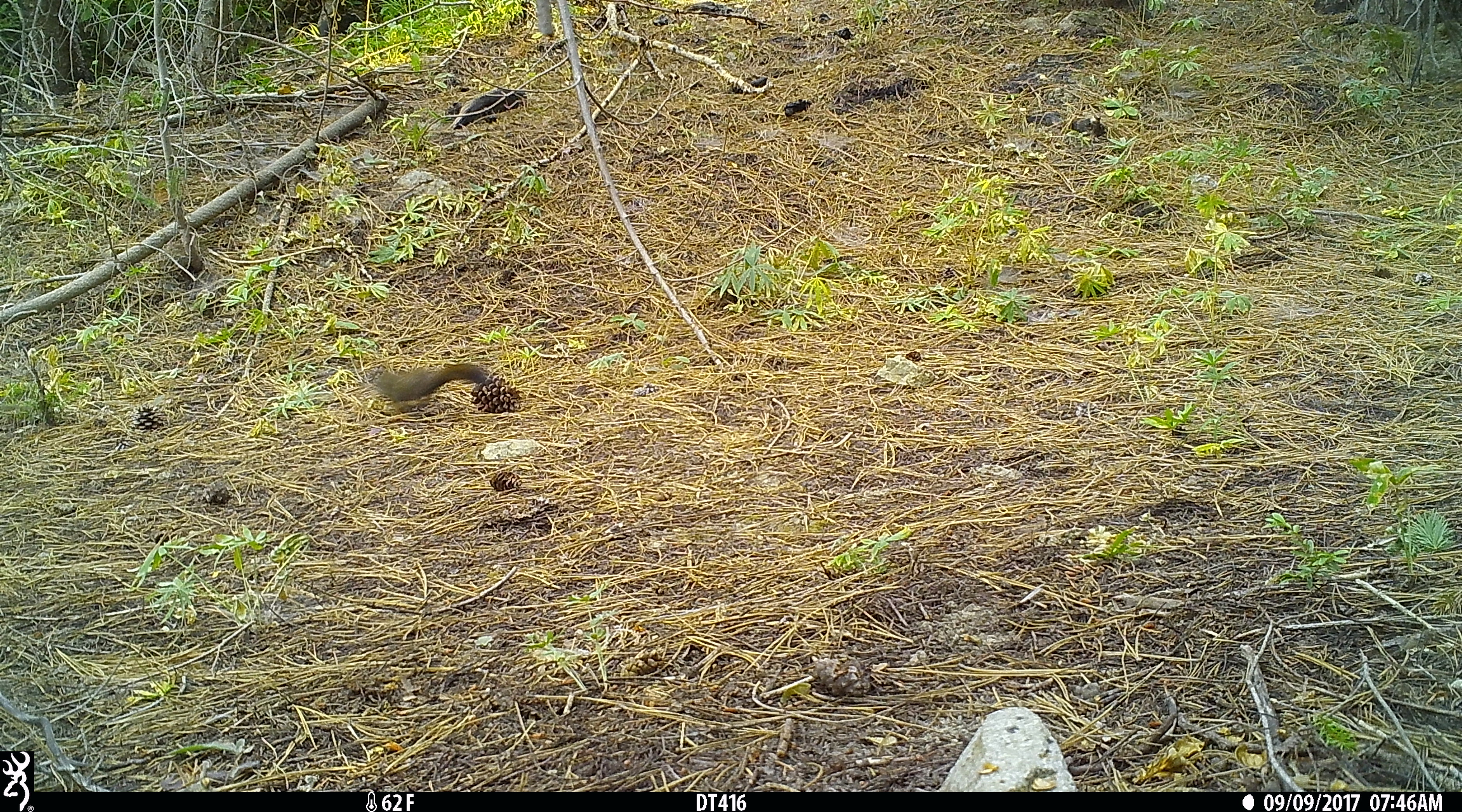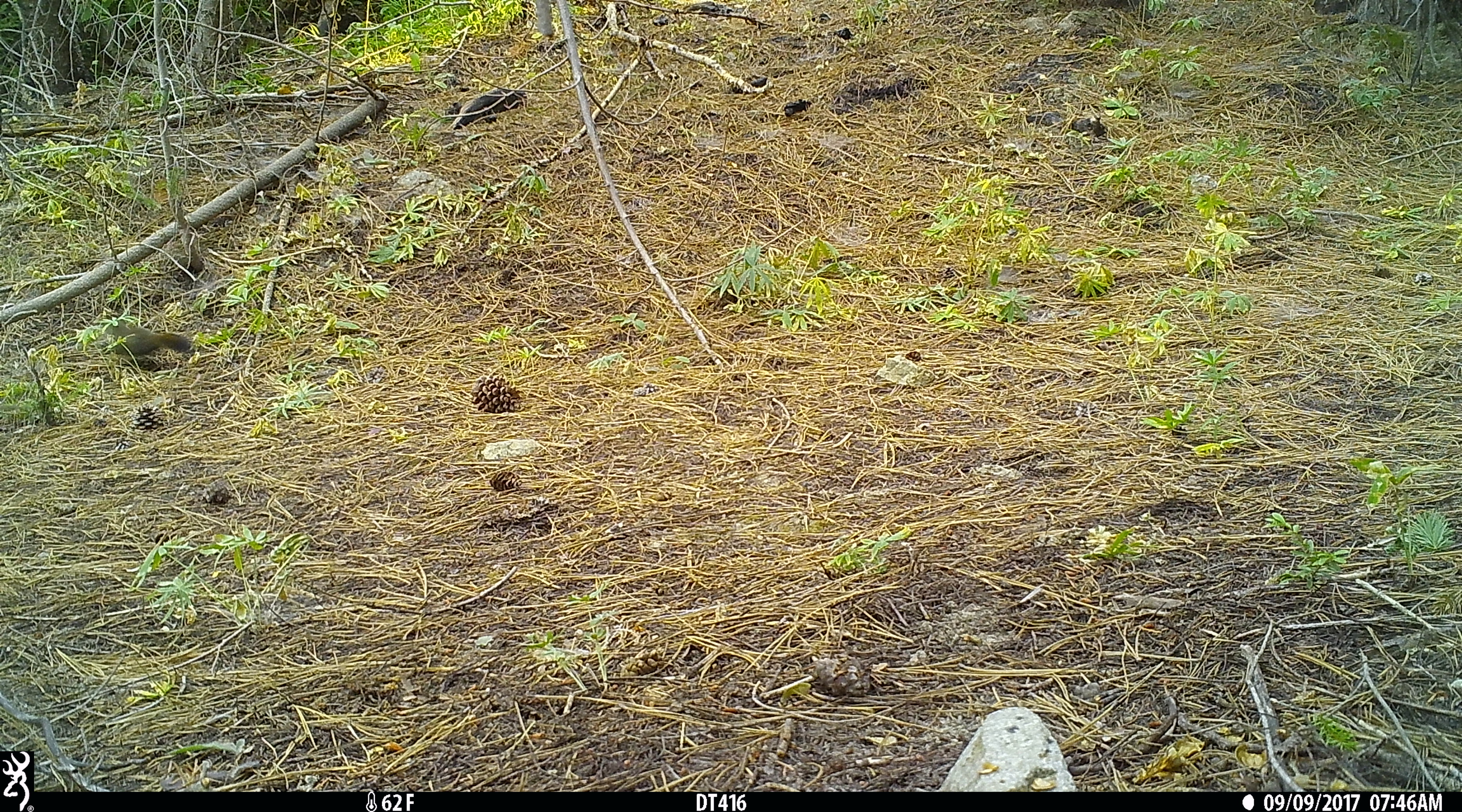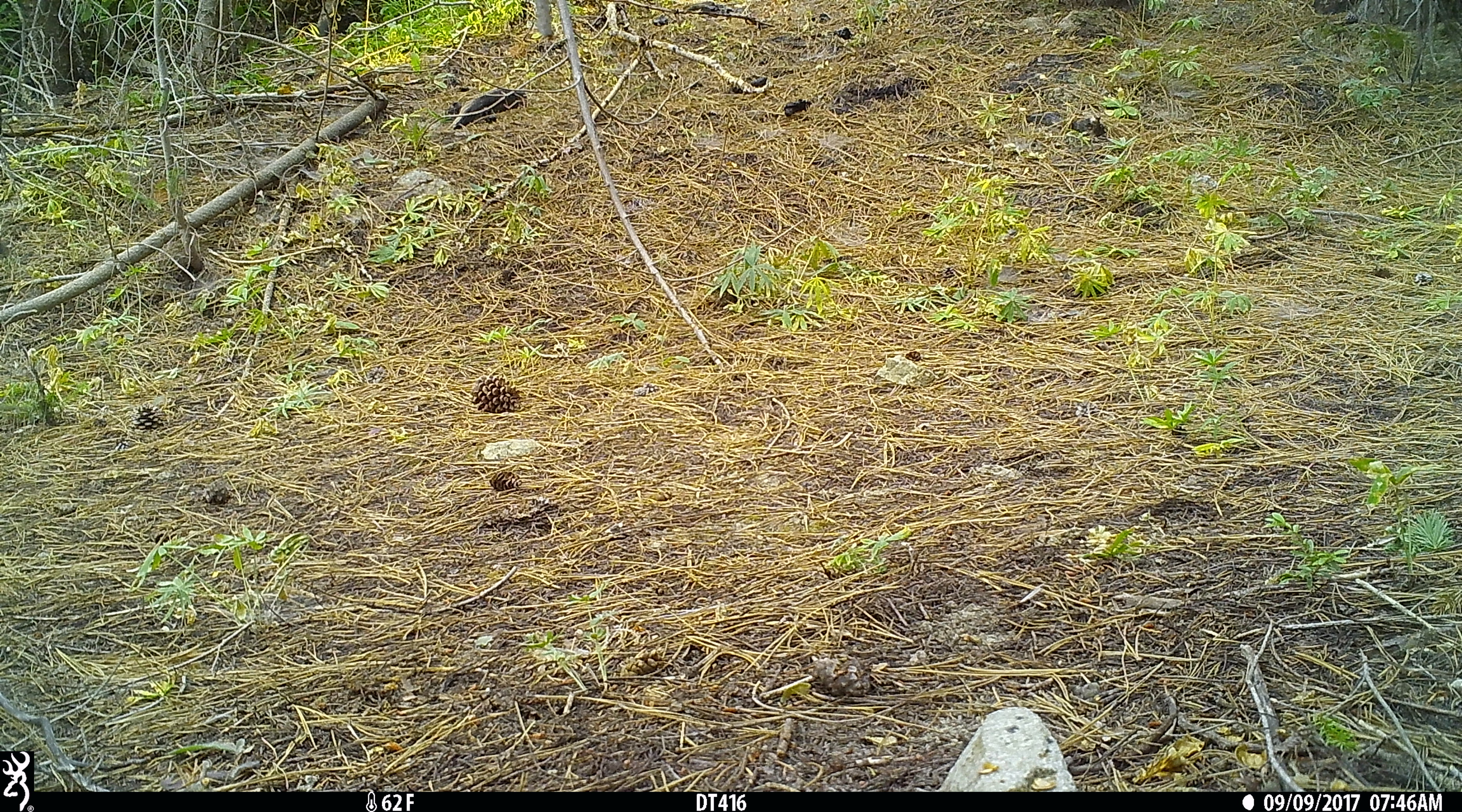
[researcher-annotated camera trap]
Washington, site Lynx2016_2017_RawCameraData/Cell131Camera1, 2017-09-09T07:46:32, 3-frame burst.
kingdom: Animalia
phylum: Chordata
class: Mammalia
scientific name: Mammalia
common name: small mammal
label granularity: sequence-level